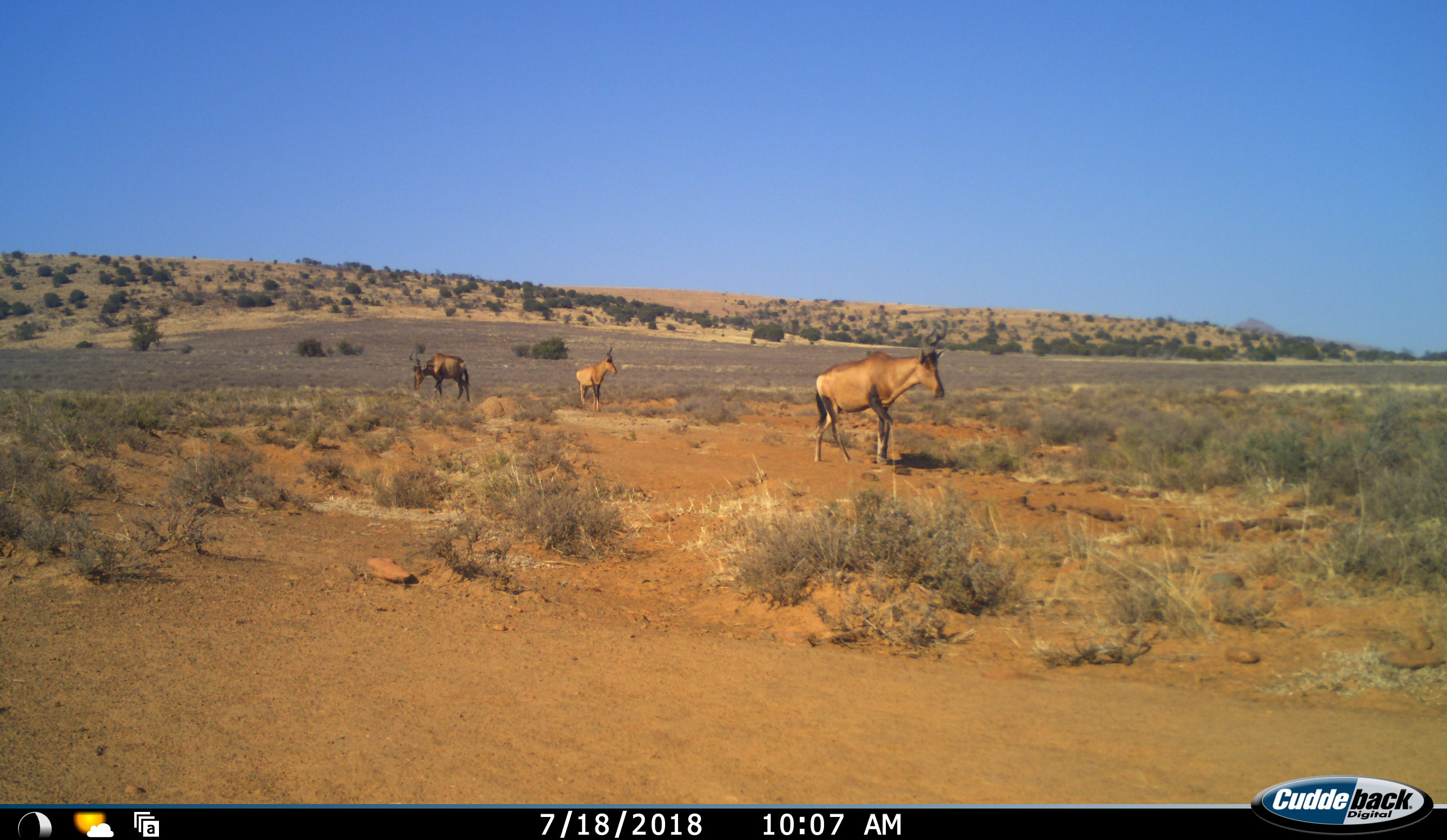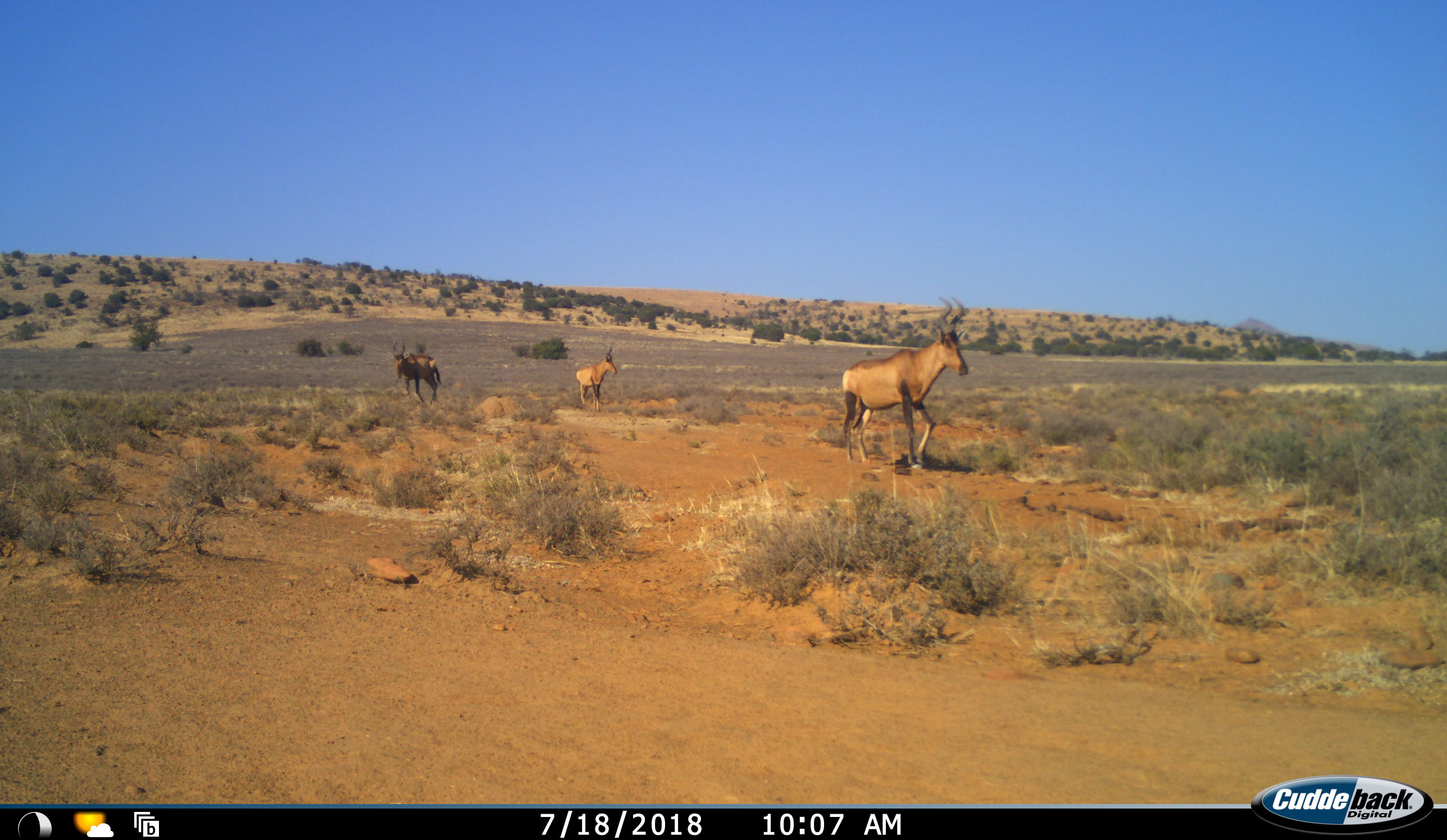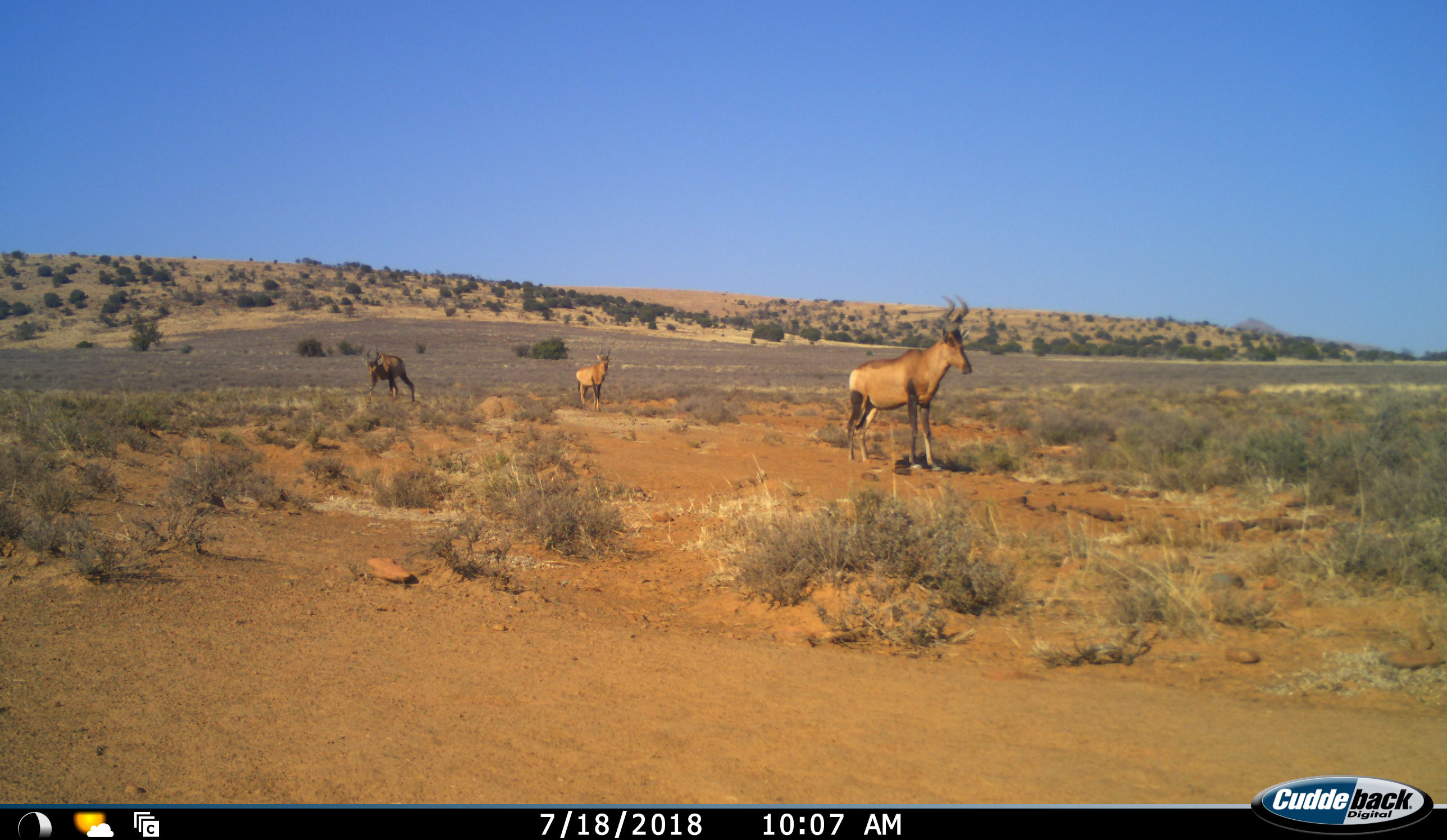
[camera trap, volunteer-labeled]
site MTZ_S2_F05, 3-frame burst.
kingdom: Animalia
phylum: Chordata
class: Mammalia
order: Artiodactyla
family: Bovidae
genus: Alcelaphus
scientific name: Alcelaphus buselaphus caama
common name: red hartebeest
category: hartebeestred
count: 3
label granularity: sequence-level